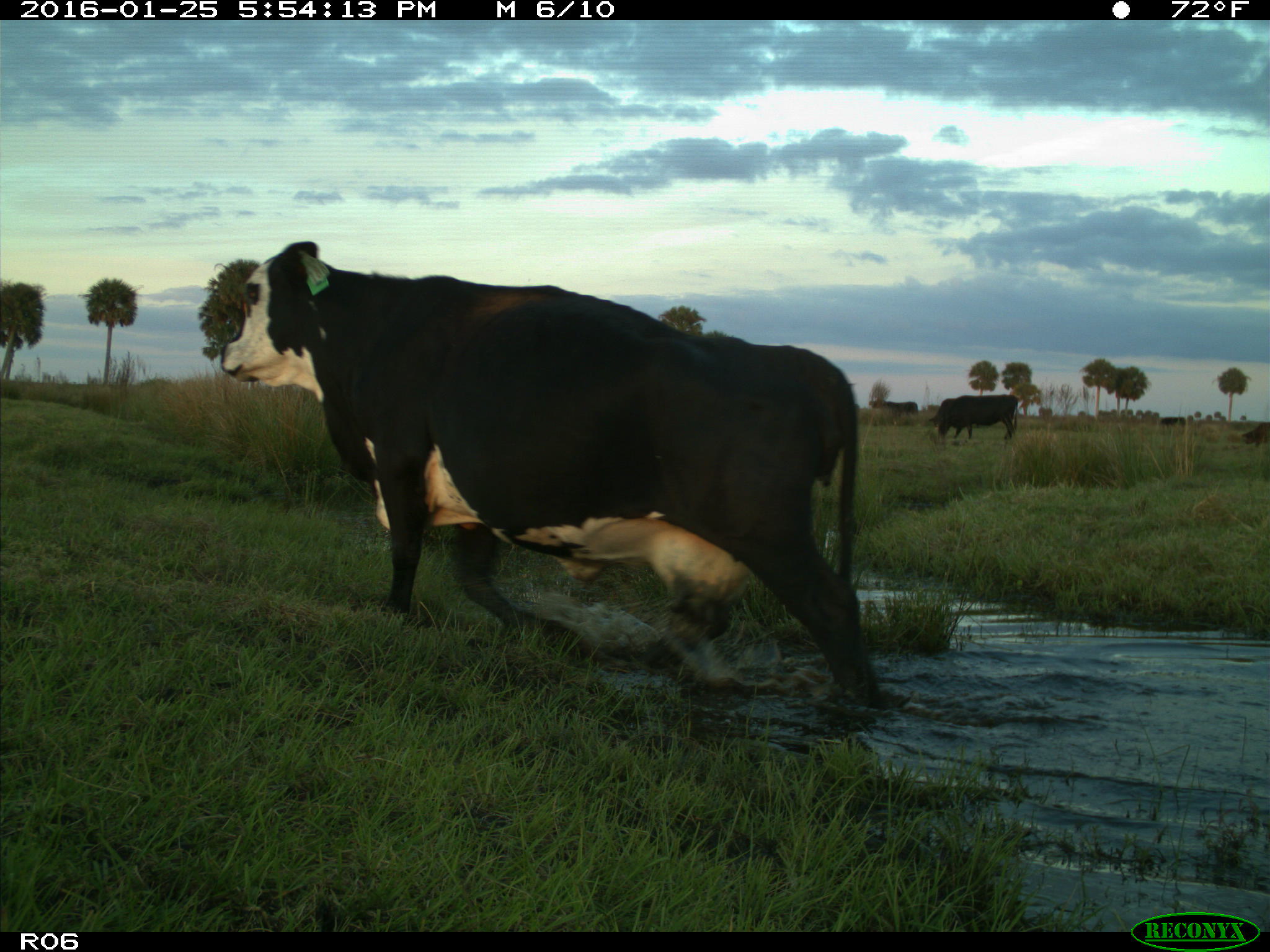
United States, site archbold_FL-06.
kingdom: Animalia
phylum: Chordata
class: Mammalia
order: Artiodactyla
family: Bovidae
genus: Bos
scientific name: Bos taurus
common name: domestic cow